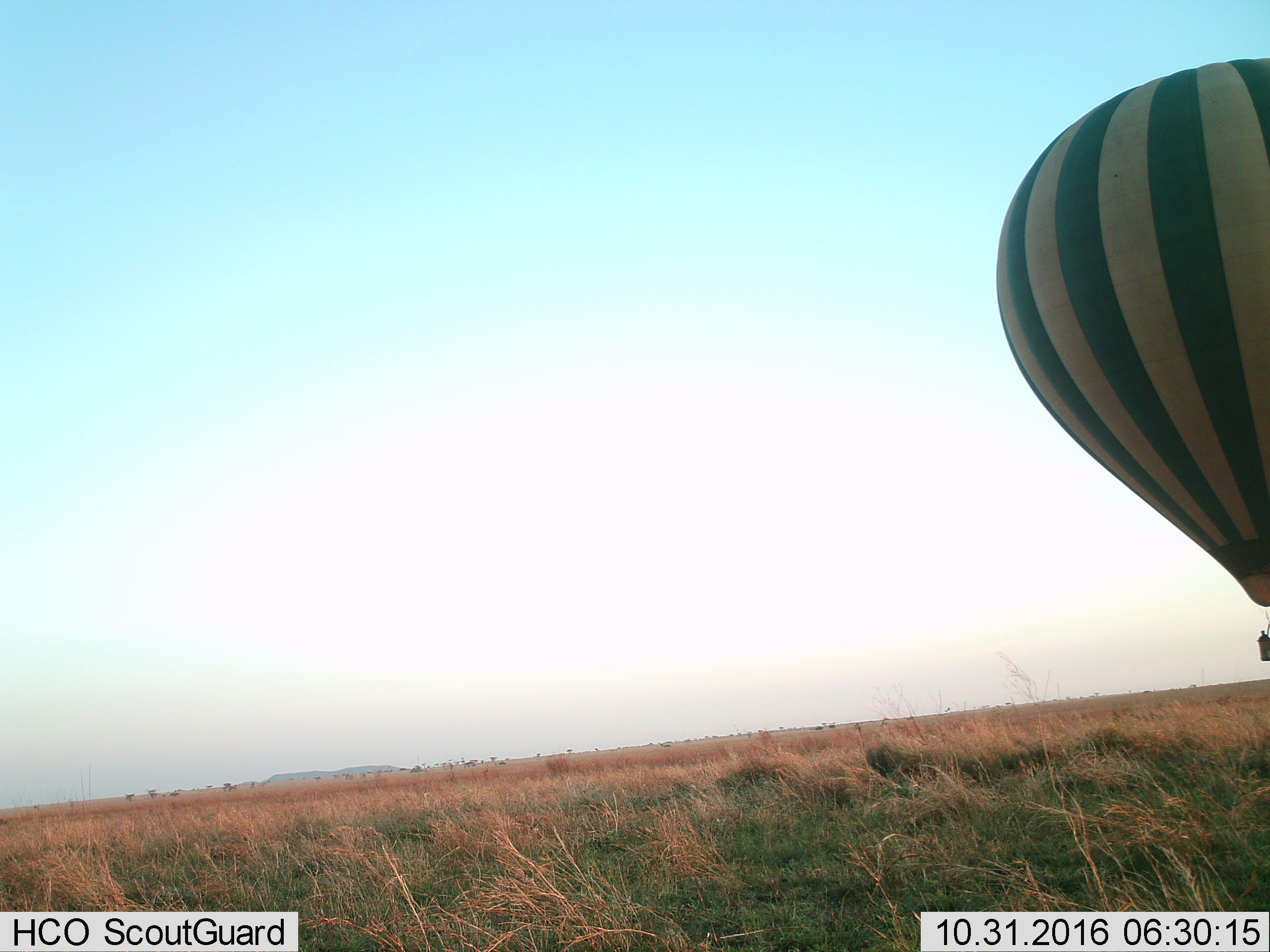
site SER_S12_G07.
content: unidentified animal